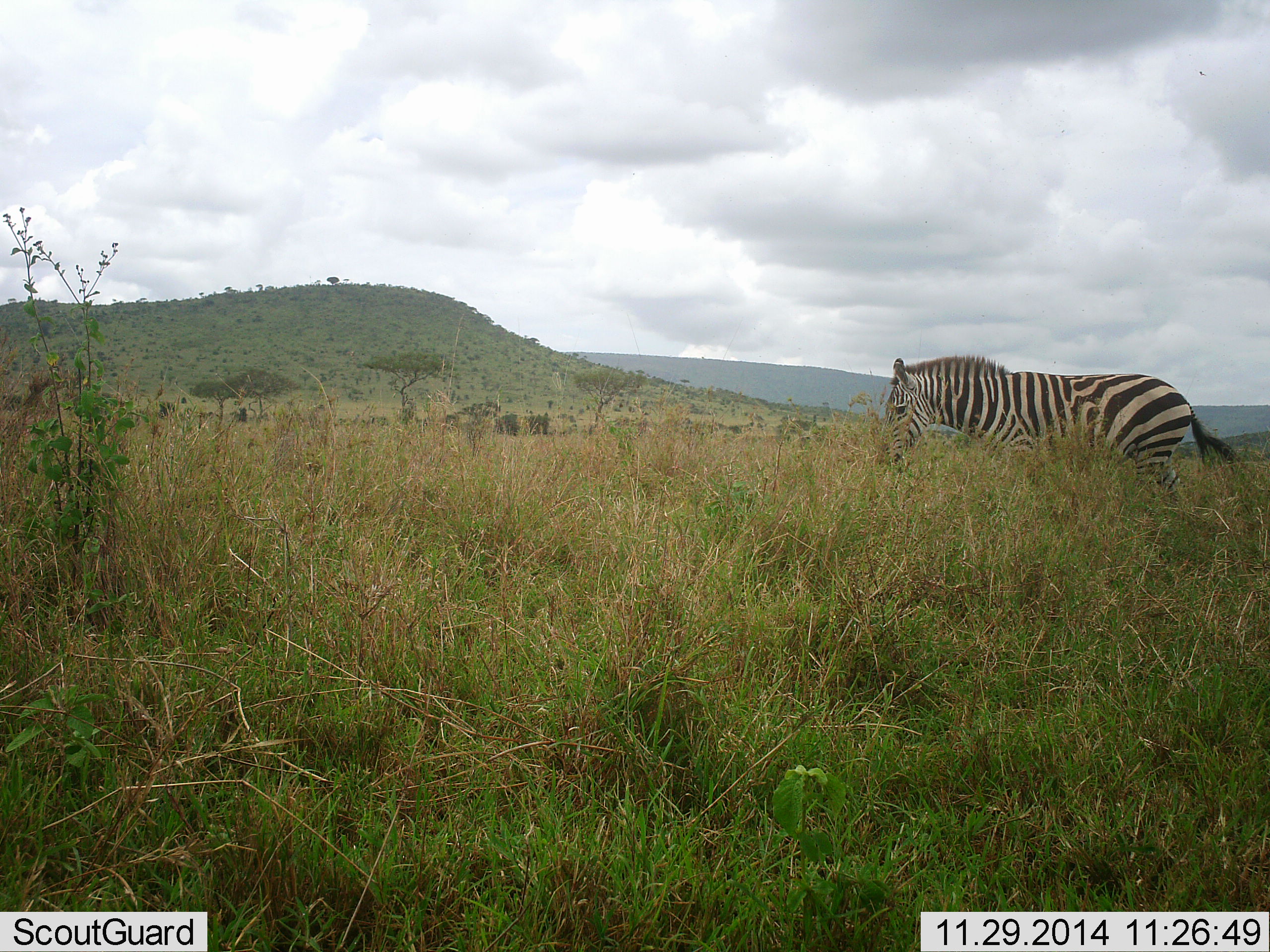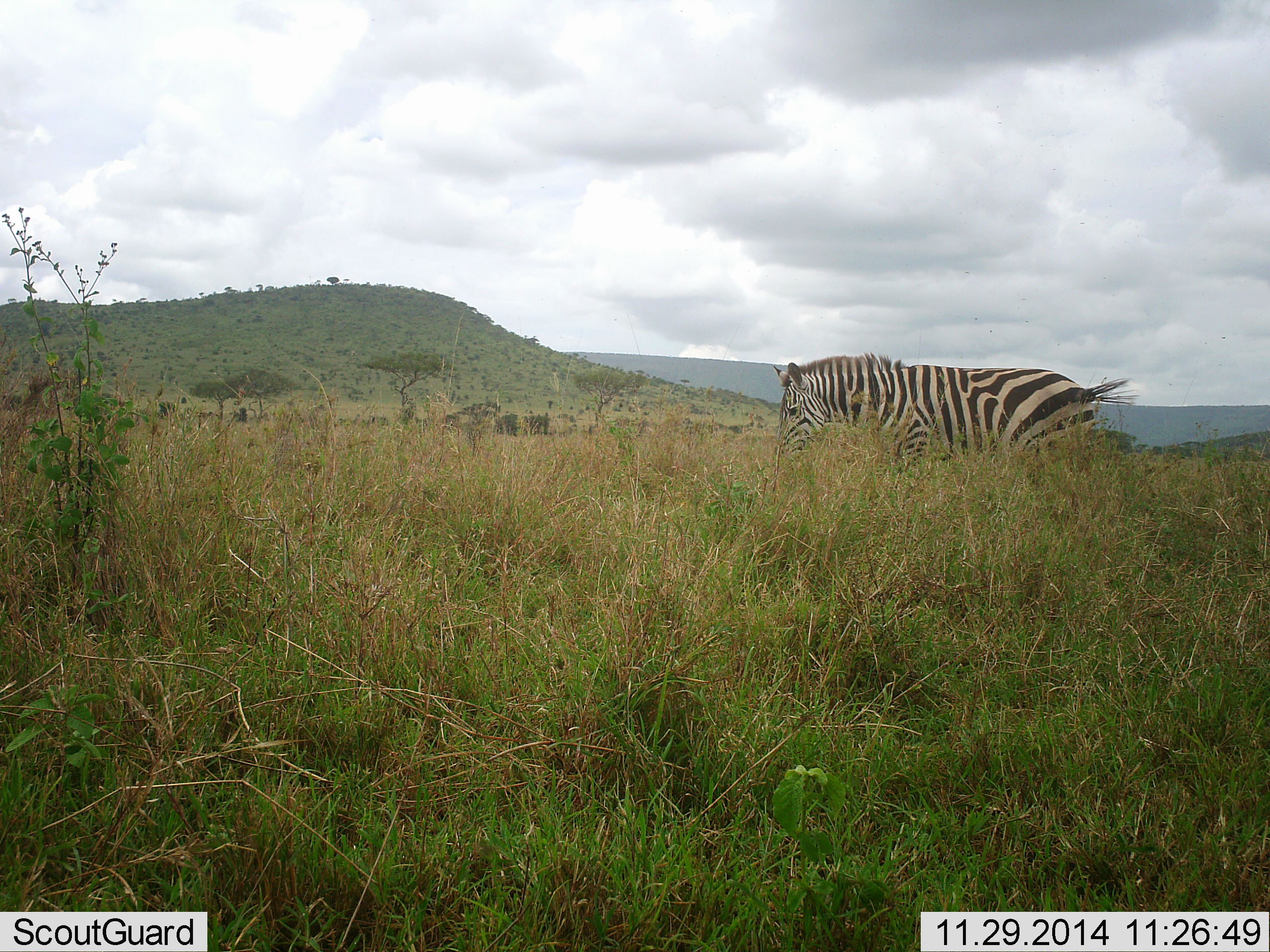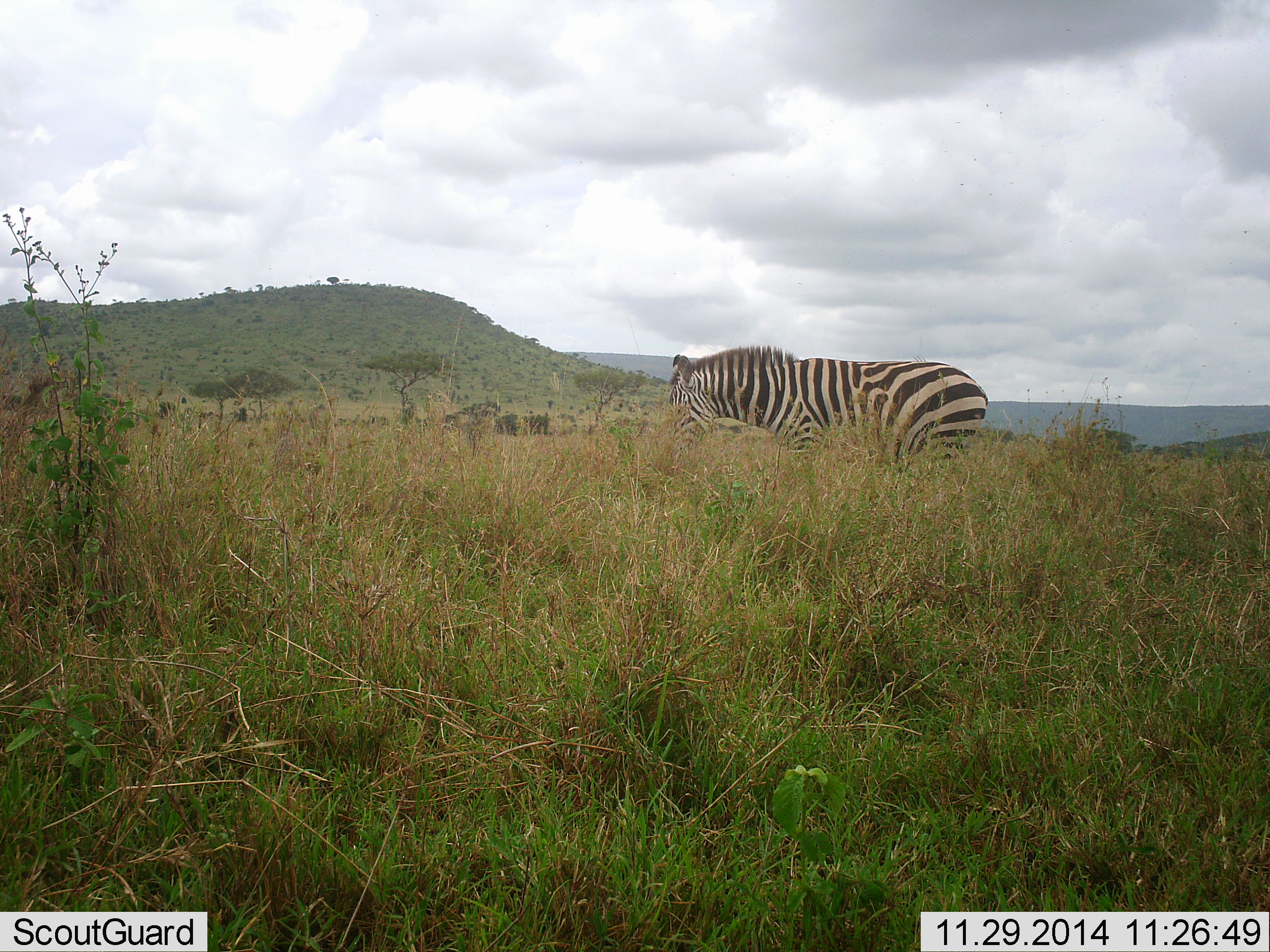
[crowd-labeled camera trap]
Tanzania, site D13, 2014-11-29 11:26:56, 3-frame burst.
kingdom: Animalia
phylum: Chordata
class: Mammalia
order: Perissodactyla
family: Equidae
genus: Equus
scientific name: Equus quagga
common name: plains zebra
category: zebra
Zebra (plains zebra) (Equus quagga), count 1. Behavior (volunteer vote fractions): standing 0%, resting 0%, moving 90%, interacting 0%. Young present (vote fraction): 0%. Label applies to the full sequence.